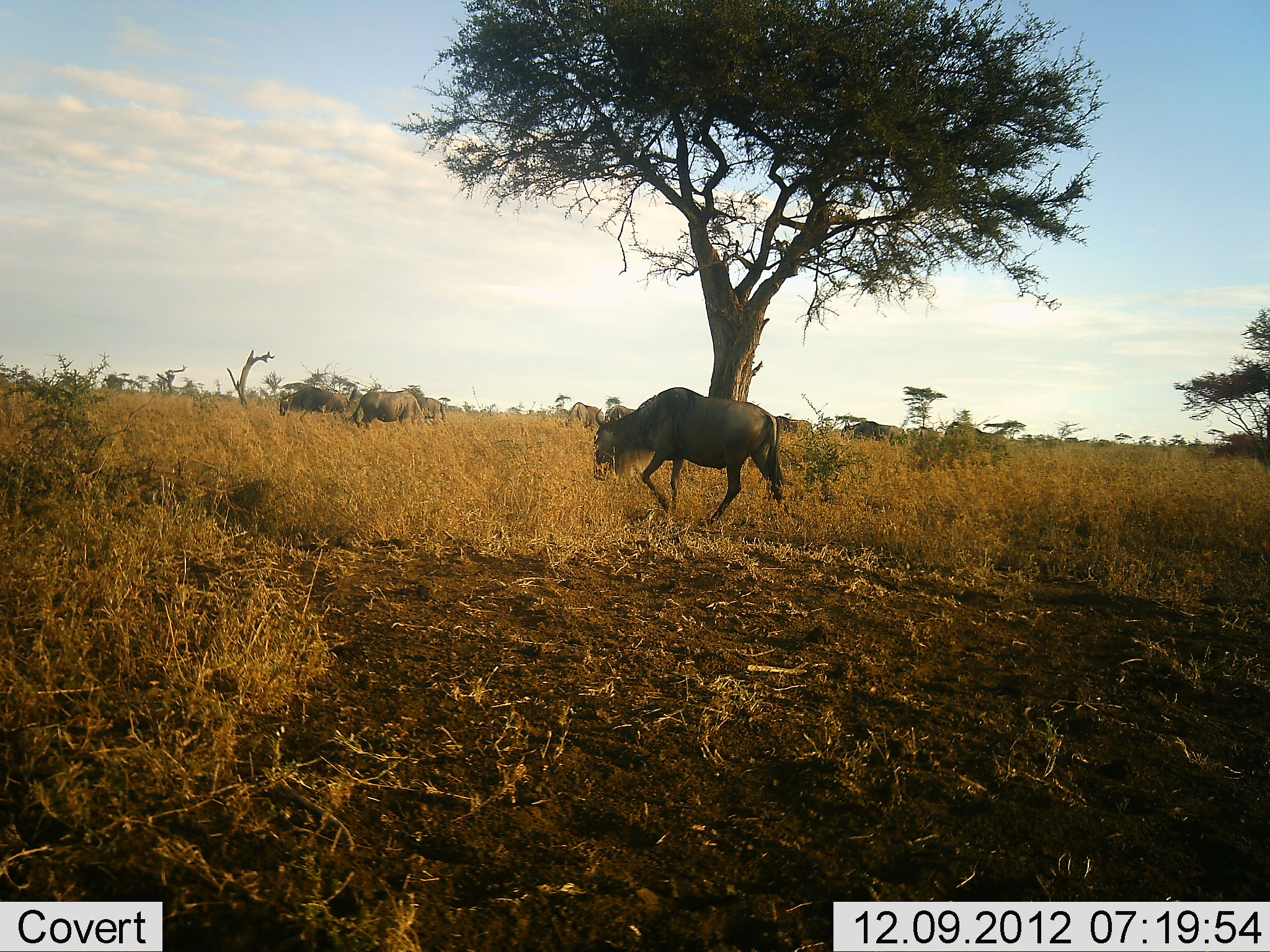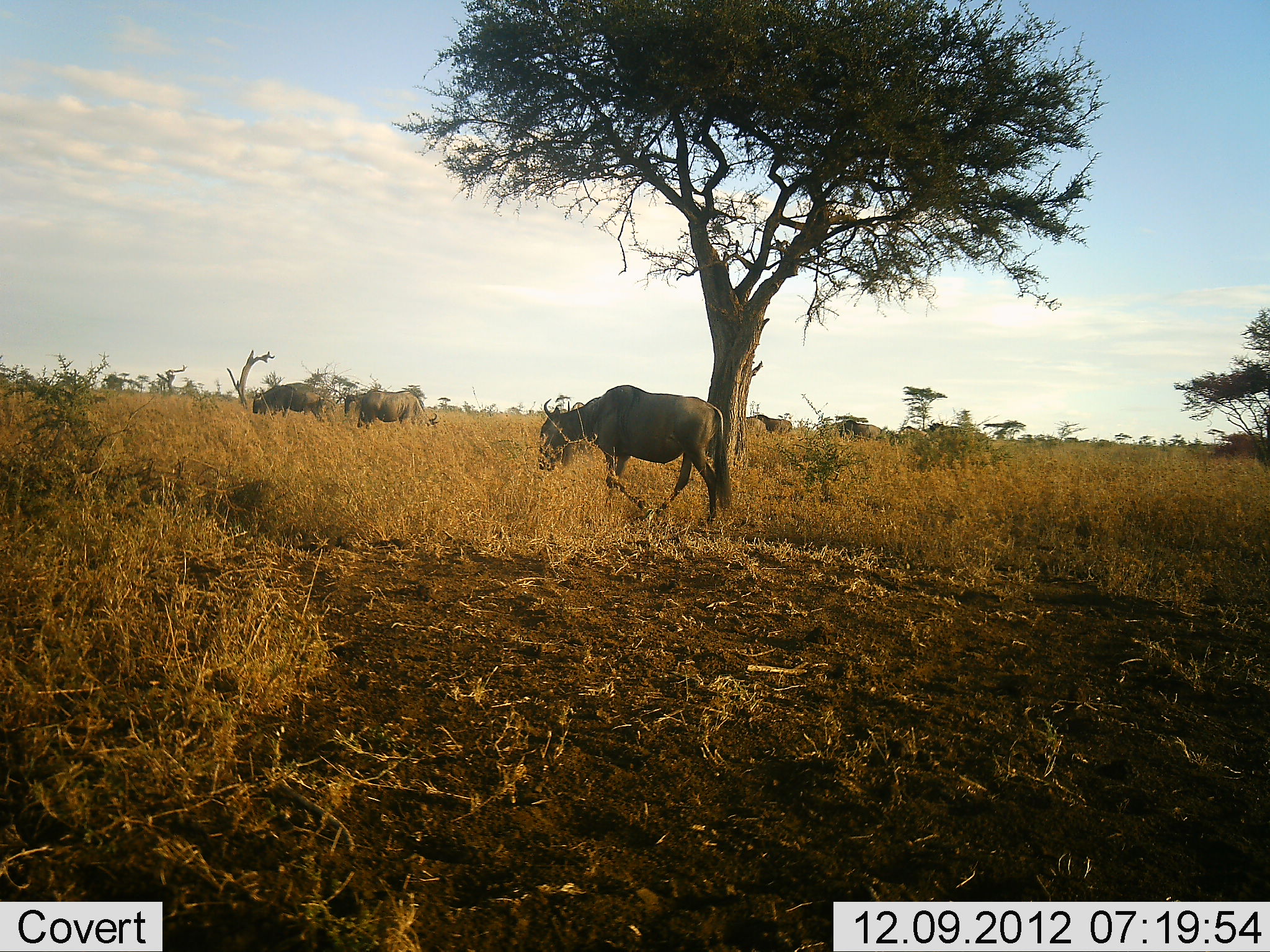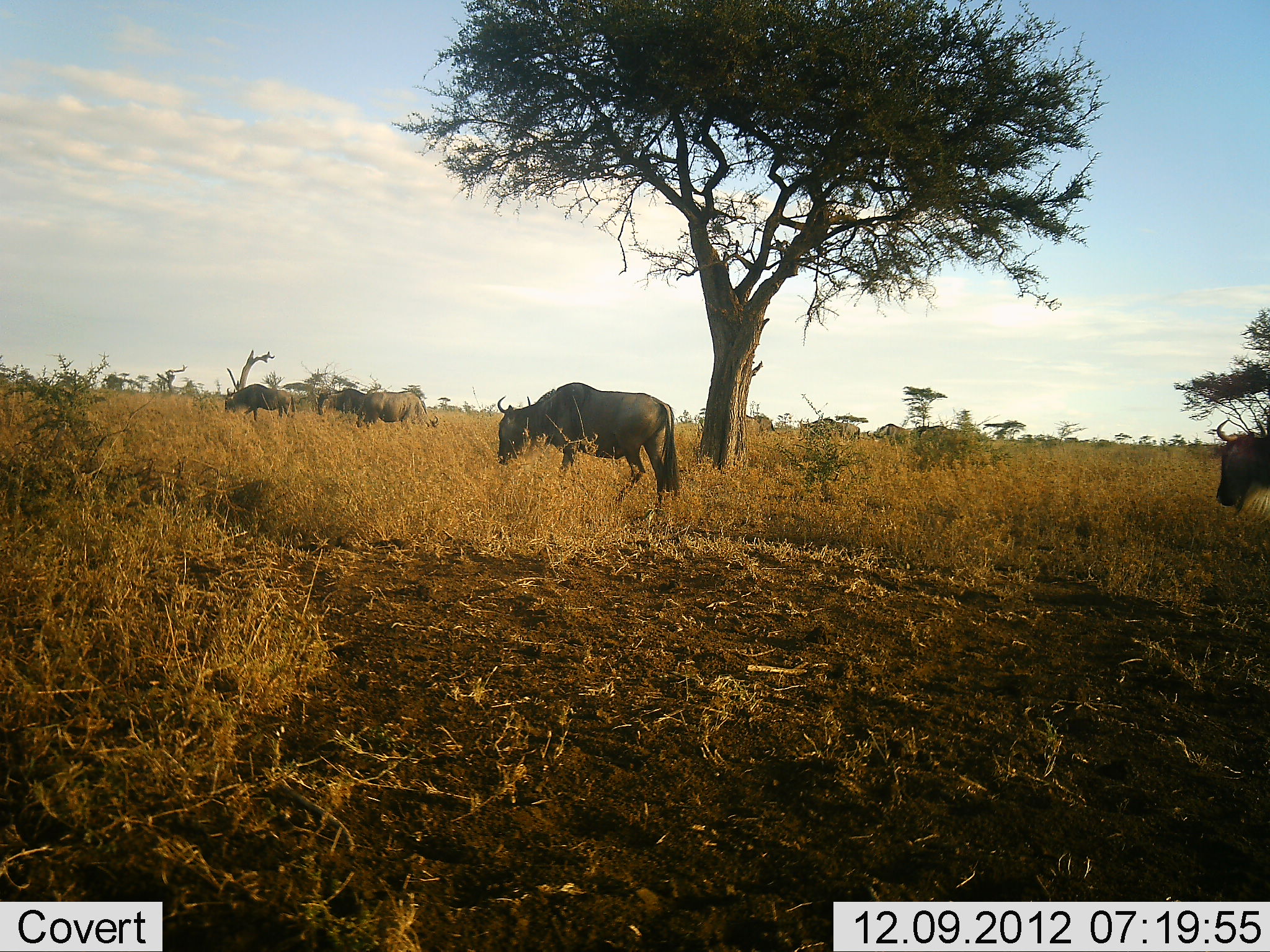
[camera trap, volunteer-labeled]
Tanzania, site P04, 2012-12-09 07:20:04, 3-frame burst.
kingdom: Animalia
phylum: Chordata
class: Mammalia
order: Artiodactyla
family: Bovidae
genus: Connochaetes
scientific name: Connochaetes taurinus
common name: blue wildebeest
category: wildebeest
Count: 10.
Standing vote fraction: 0%.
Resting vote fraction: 0%.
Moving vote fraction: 100%.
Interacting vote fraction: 0%.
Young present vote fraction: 0%.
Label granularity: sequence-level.